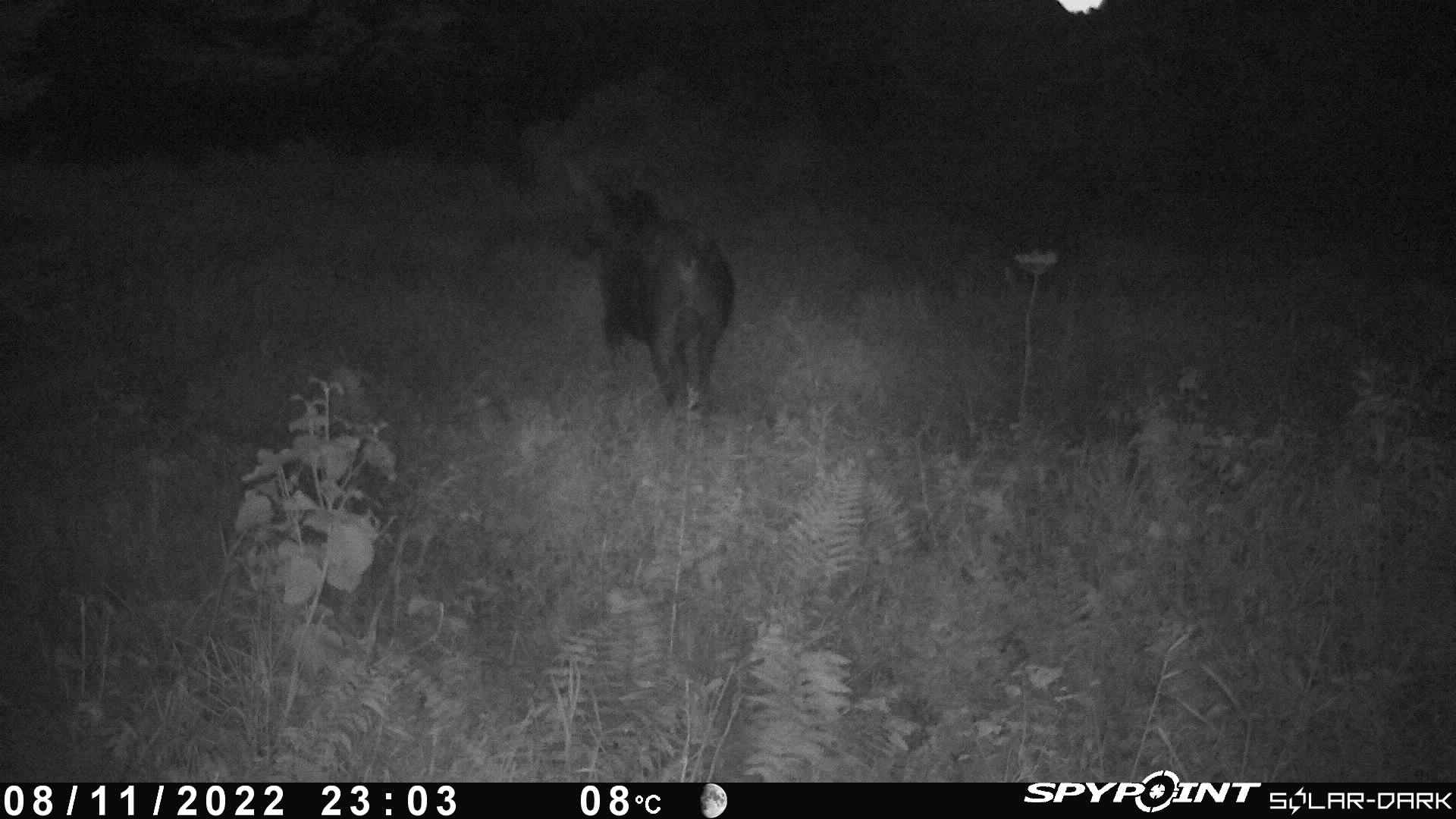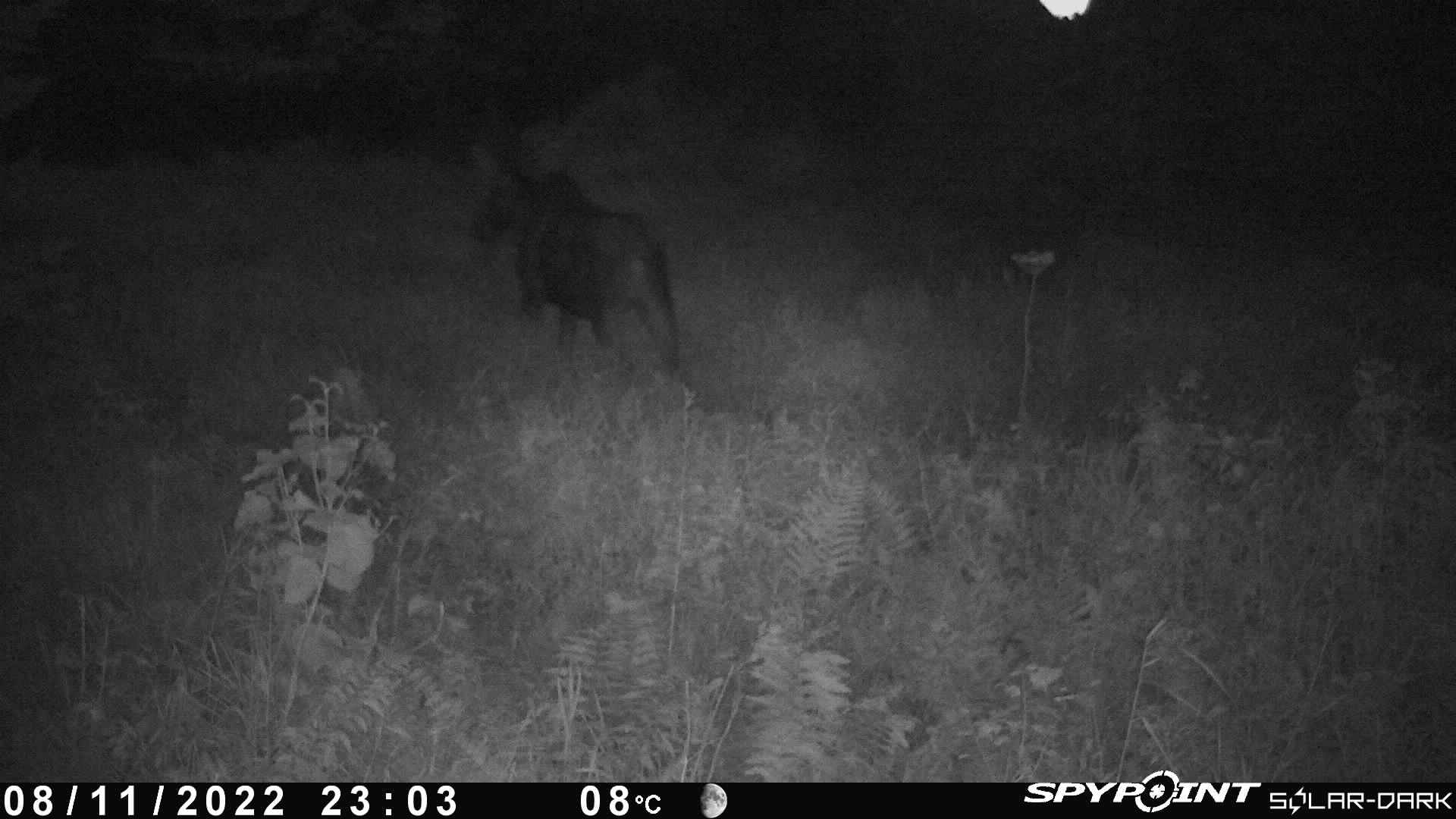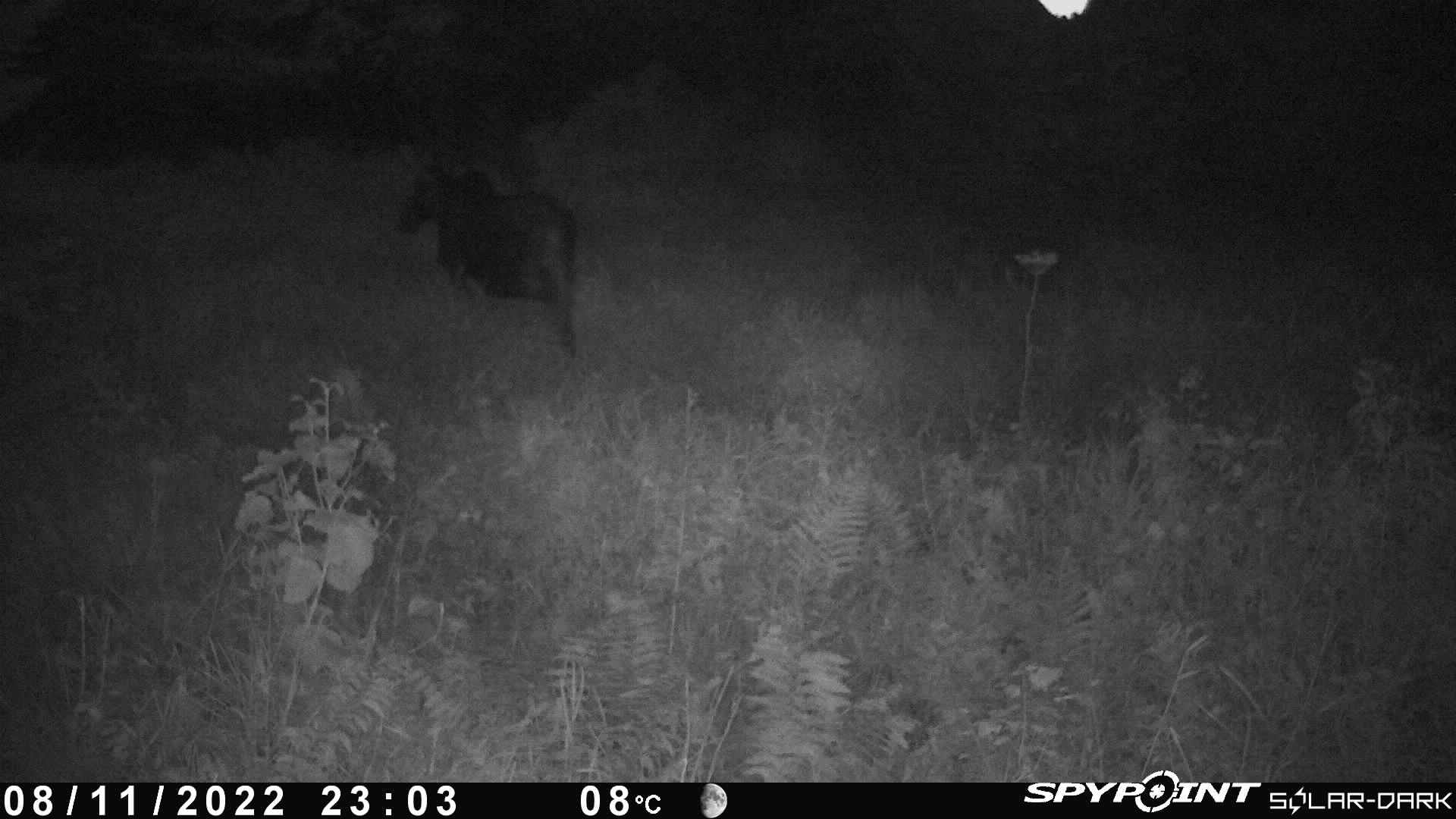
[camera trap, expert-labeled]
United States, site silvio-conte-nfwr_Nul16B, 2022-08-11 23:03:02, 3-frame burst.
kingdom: Animalia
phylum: Chordata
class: Mammalia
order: Artiodactyla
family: Cervidae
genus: Alces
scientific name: Alces alces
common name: moose